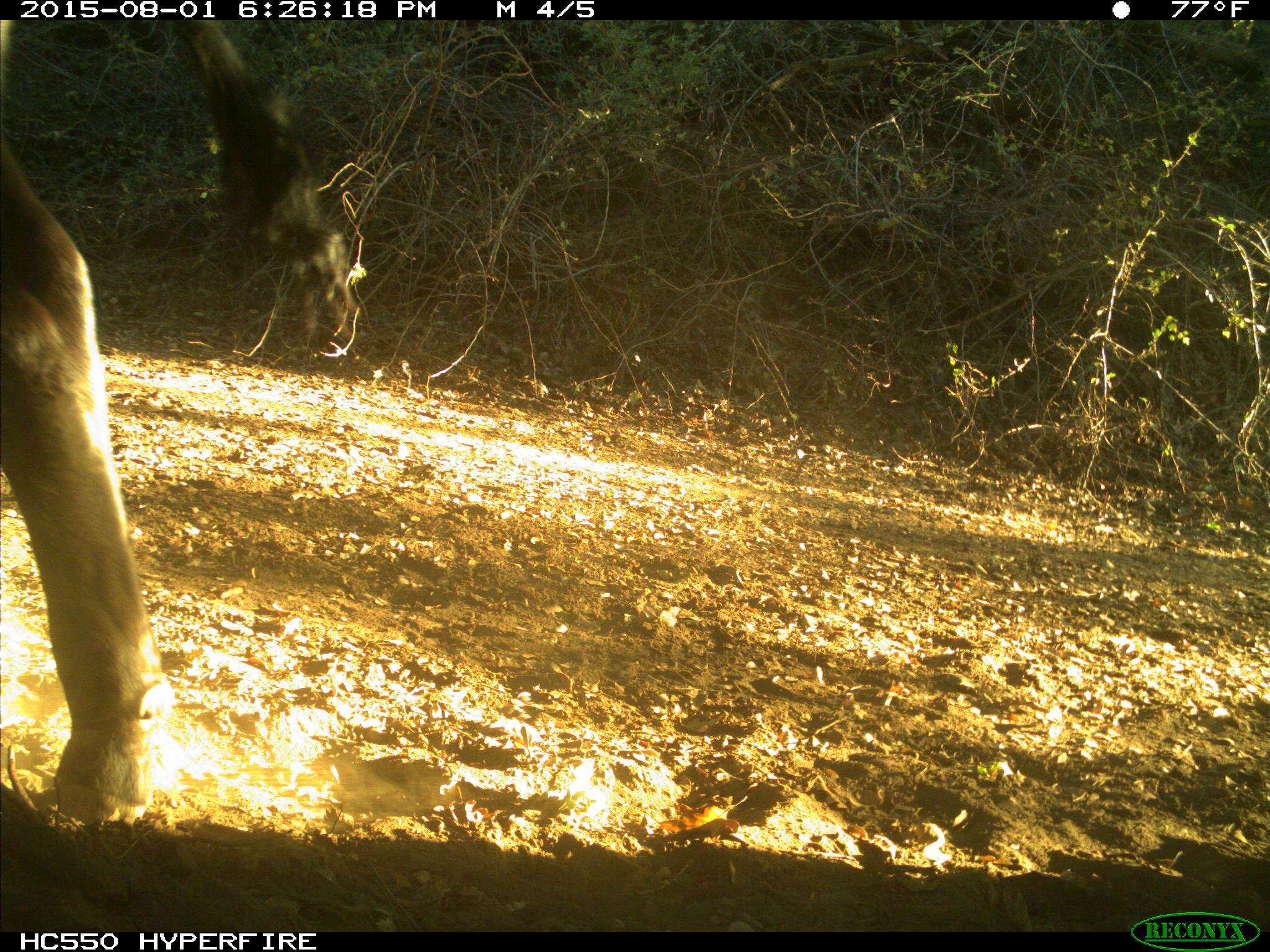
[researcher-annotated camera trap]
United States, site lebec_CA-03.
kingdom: Animalia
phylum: Chordata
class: Mammalia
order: Artiodactyla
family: Bovidae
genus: Bos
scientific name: Bos taurus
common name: domestic cow